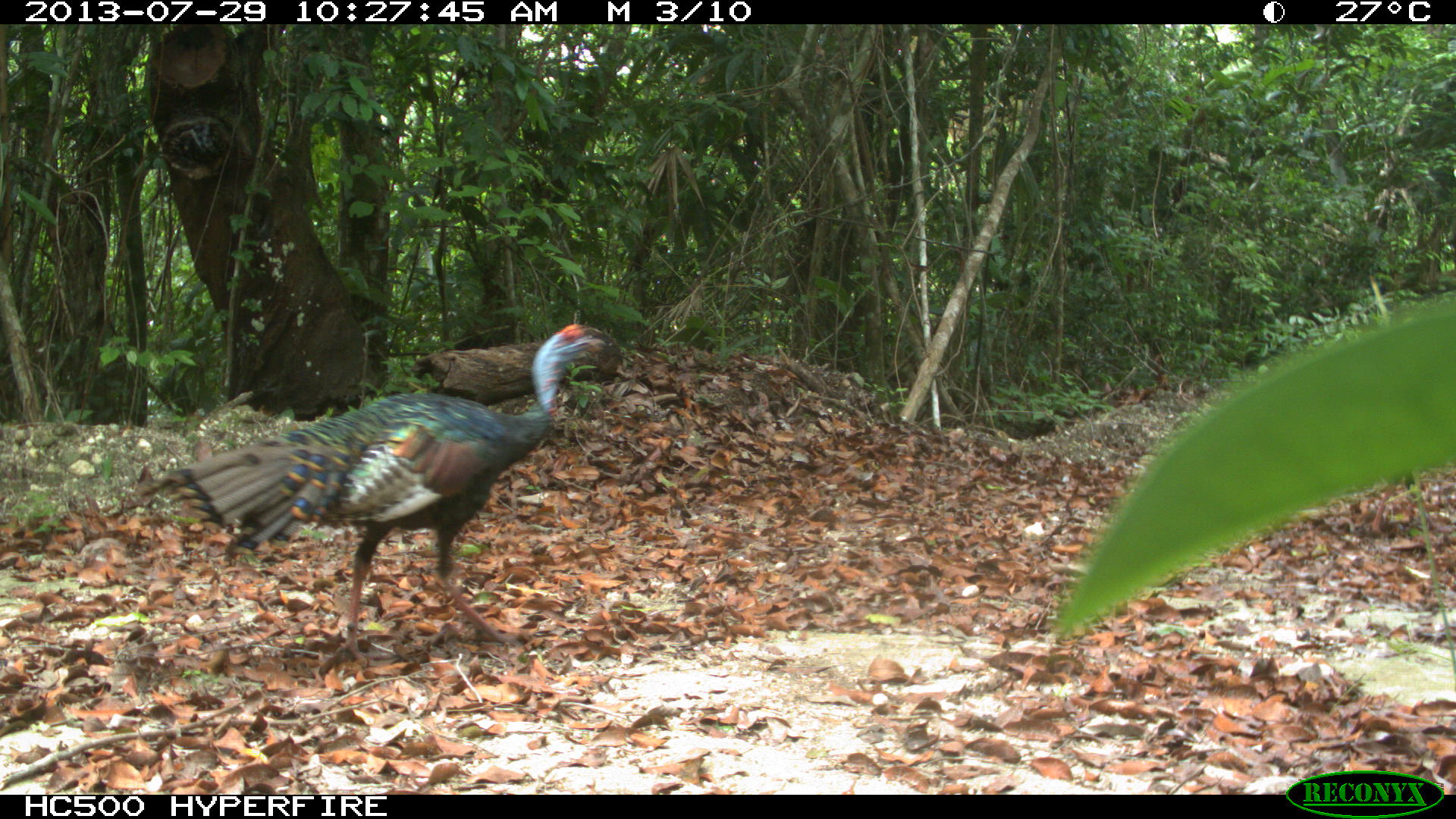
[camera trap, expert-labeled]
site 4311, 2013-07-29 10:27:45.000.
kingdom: Animalia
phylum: Chordata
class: Aves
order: Galliformes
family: Phasianidae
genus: Meleagris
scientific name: Meleagris ocellata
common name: ocellated turkey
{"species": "Meleagris ocellata (ocellated turkey)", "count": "2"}